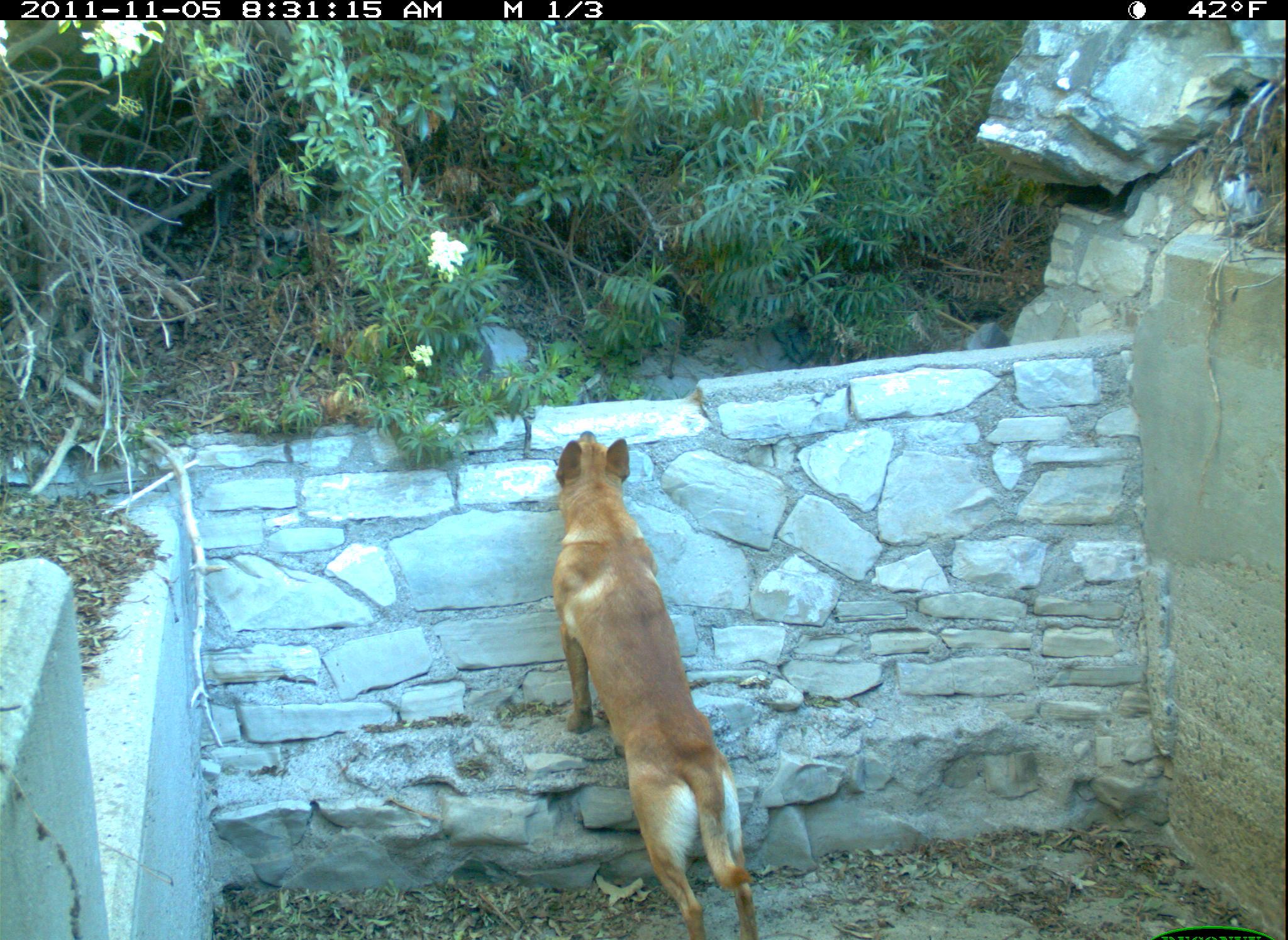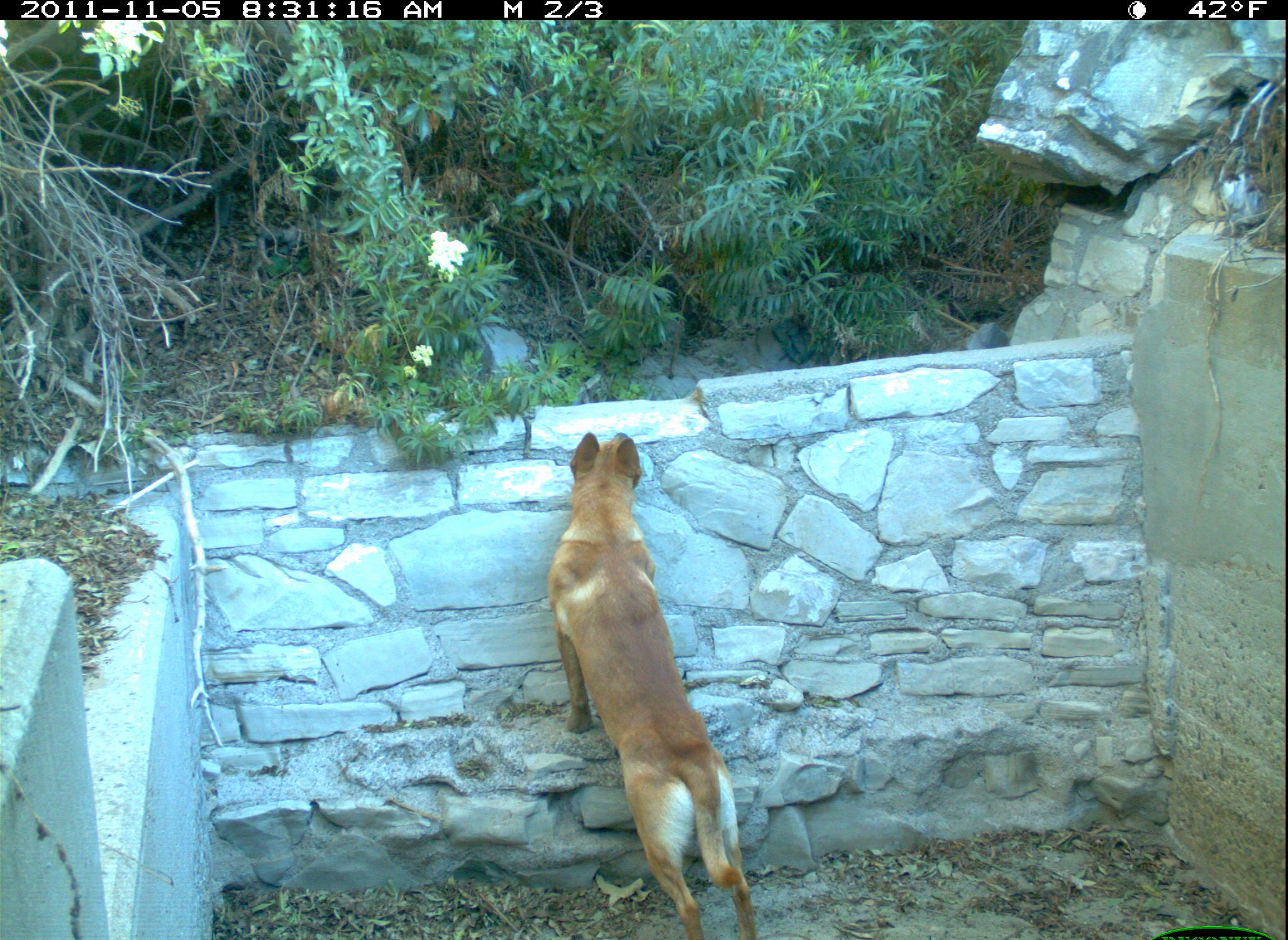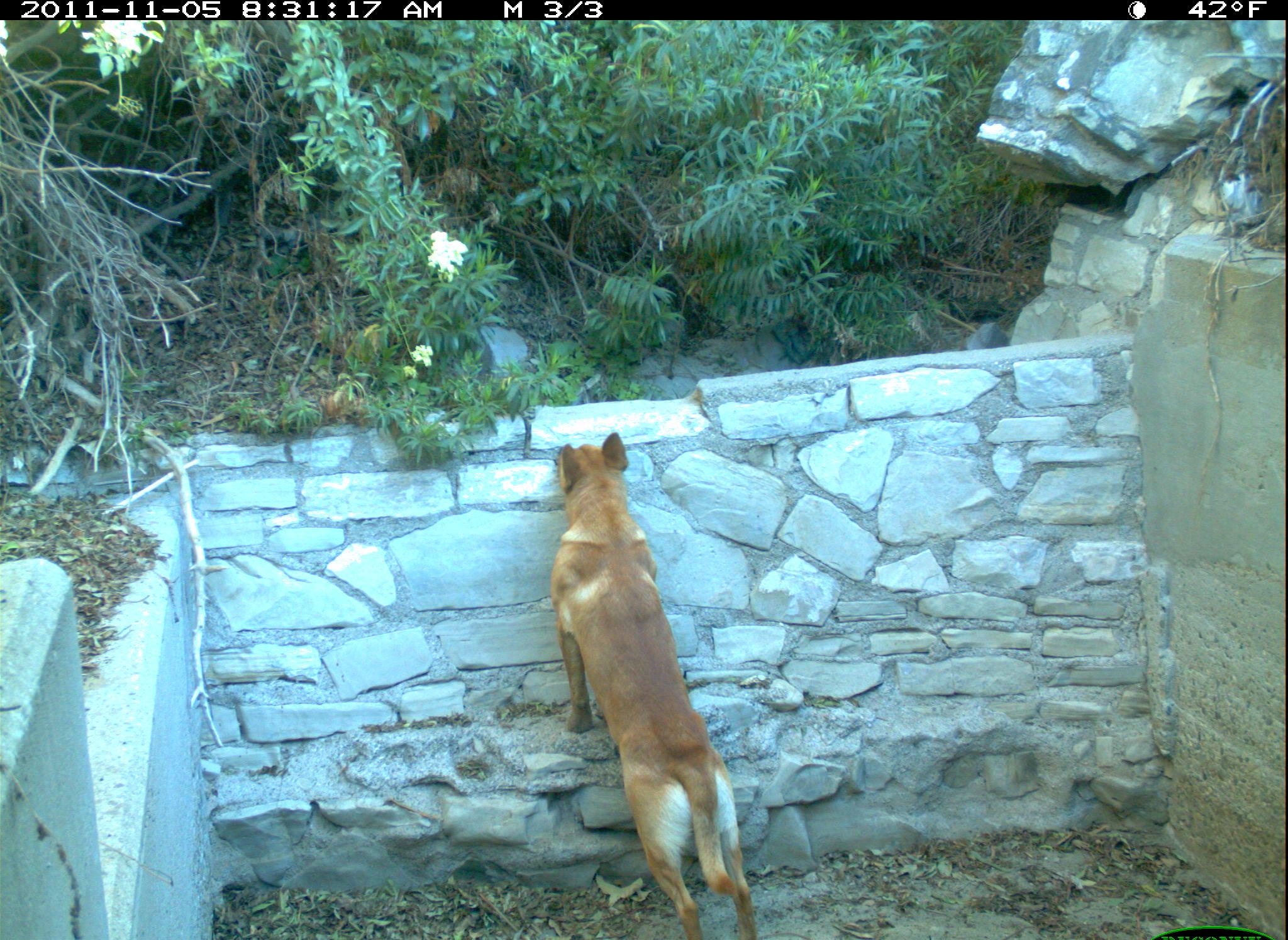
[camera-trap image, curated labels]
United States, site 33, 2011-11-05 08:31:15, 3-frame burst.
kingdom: Animalia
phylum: Chordata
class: Mammalia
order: Carnivora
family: Canidae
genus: Canis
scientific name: Canis familiaris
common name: domestic dog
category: dog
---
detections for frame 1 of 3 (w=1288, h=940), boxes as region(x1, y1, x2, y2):
dog: region(533, 417, 766, 940)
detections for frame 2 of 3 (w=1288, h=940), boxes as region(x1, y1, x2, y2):
dog: region(547, 422, 781, 933)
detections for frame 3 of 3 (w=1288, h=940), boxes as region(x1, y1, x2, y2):
dog: region(512, 416, 784, 940)